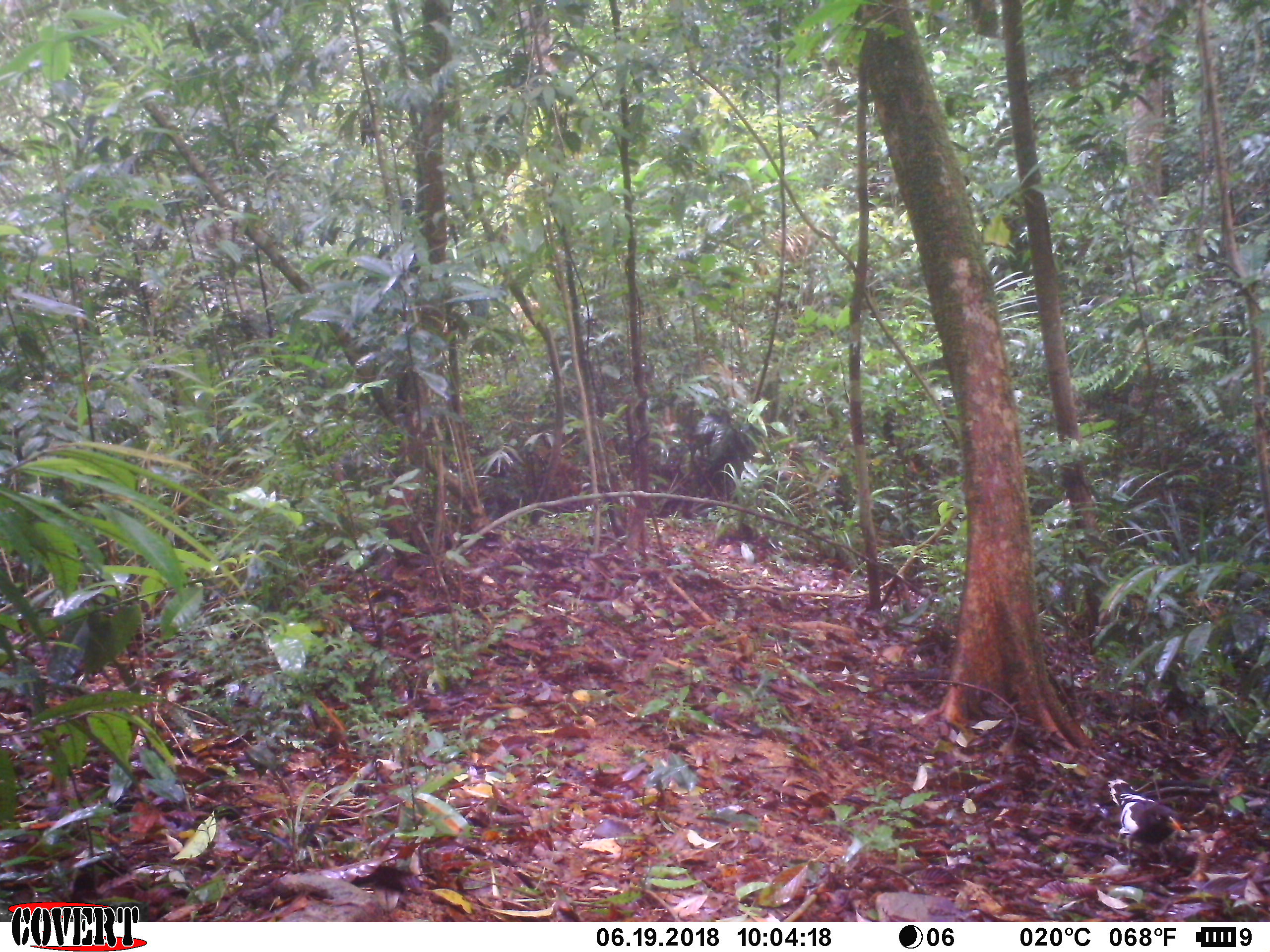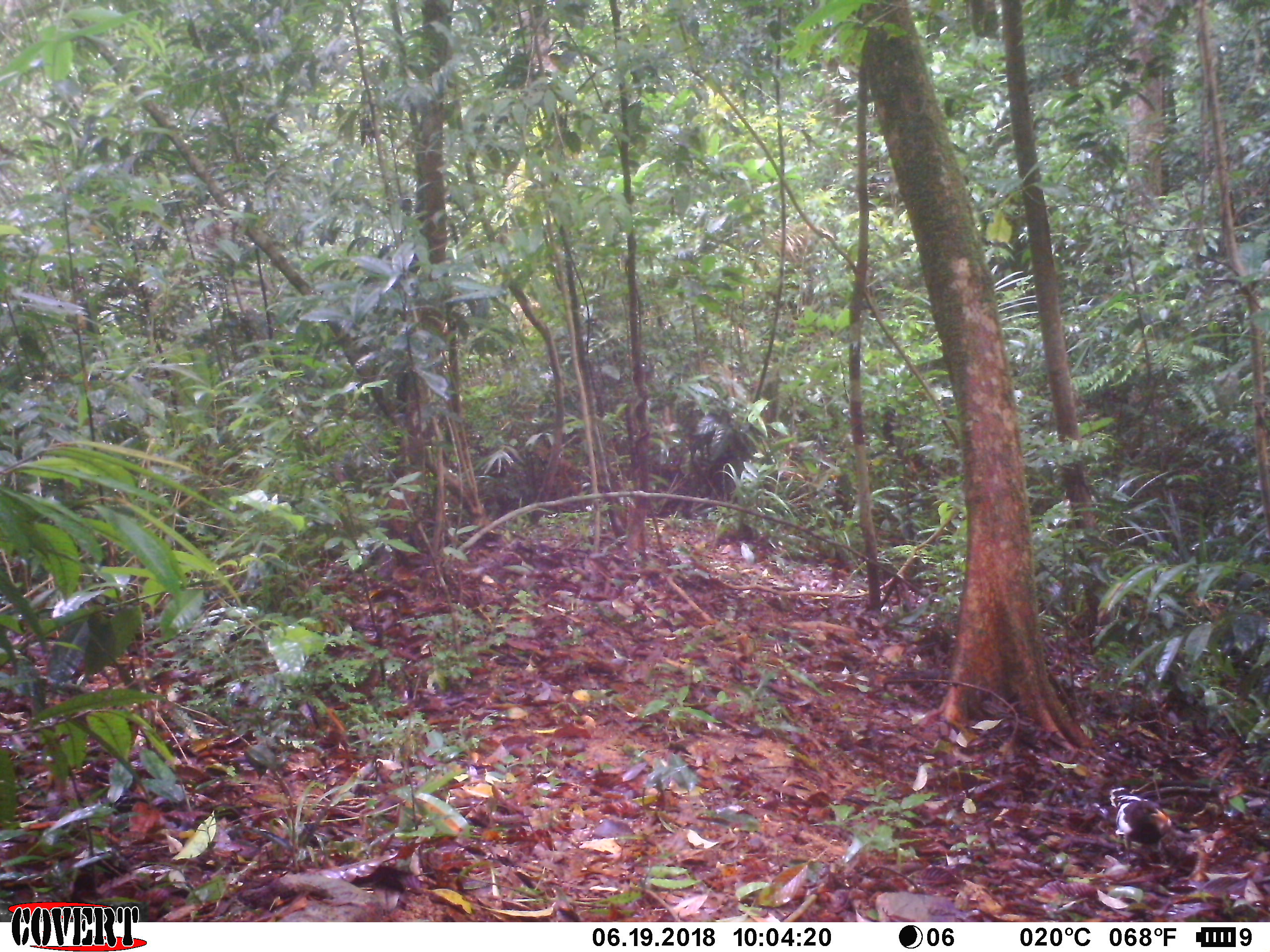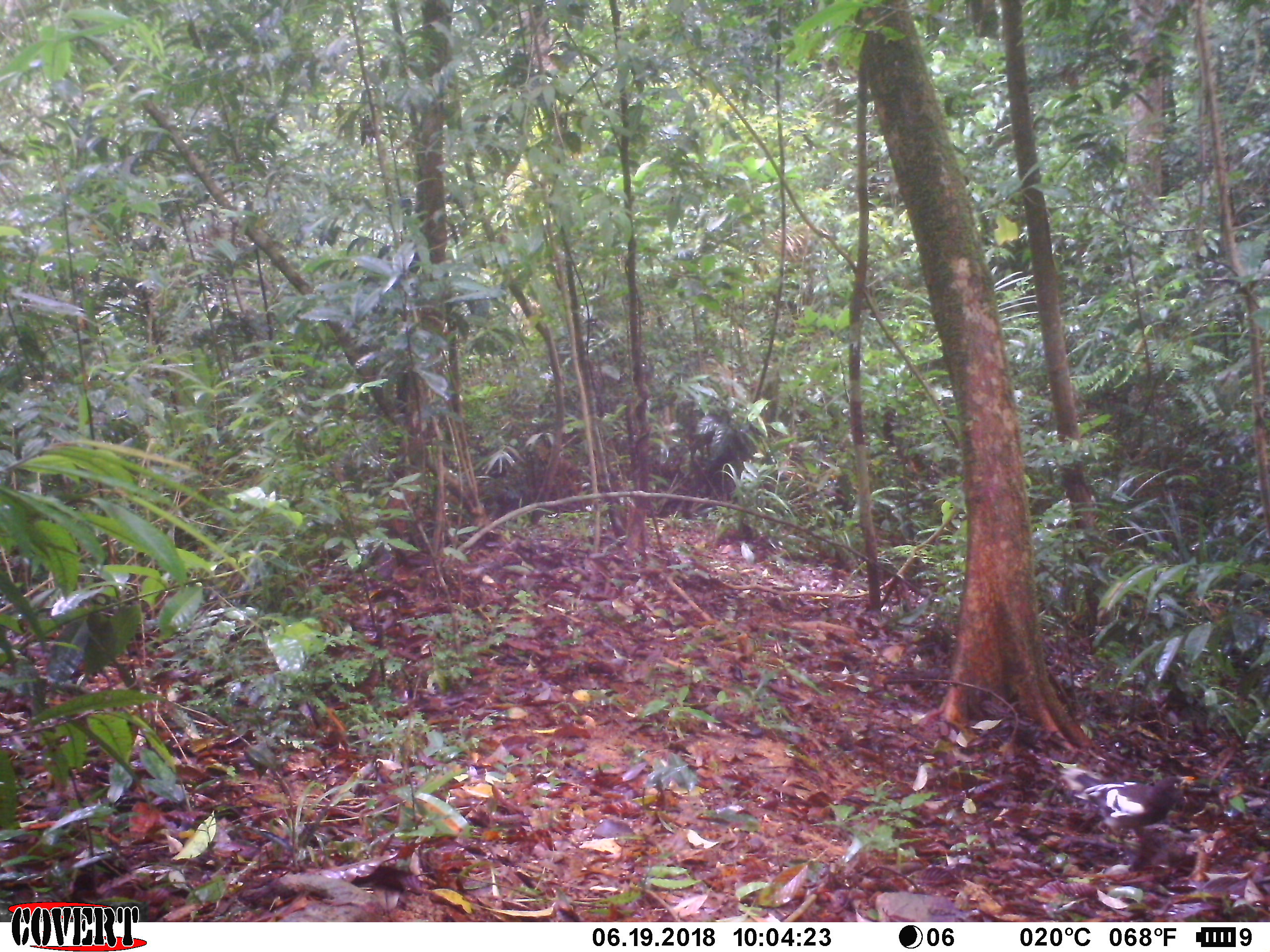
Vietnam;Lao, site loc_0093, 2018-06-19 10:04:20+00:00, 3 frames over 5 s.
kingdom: Animalia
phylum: Chordata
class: Aves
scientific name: Aves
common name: bird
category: unidentified bird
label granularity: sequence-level